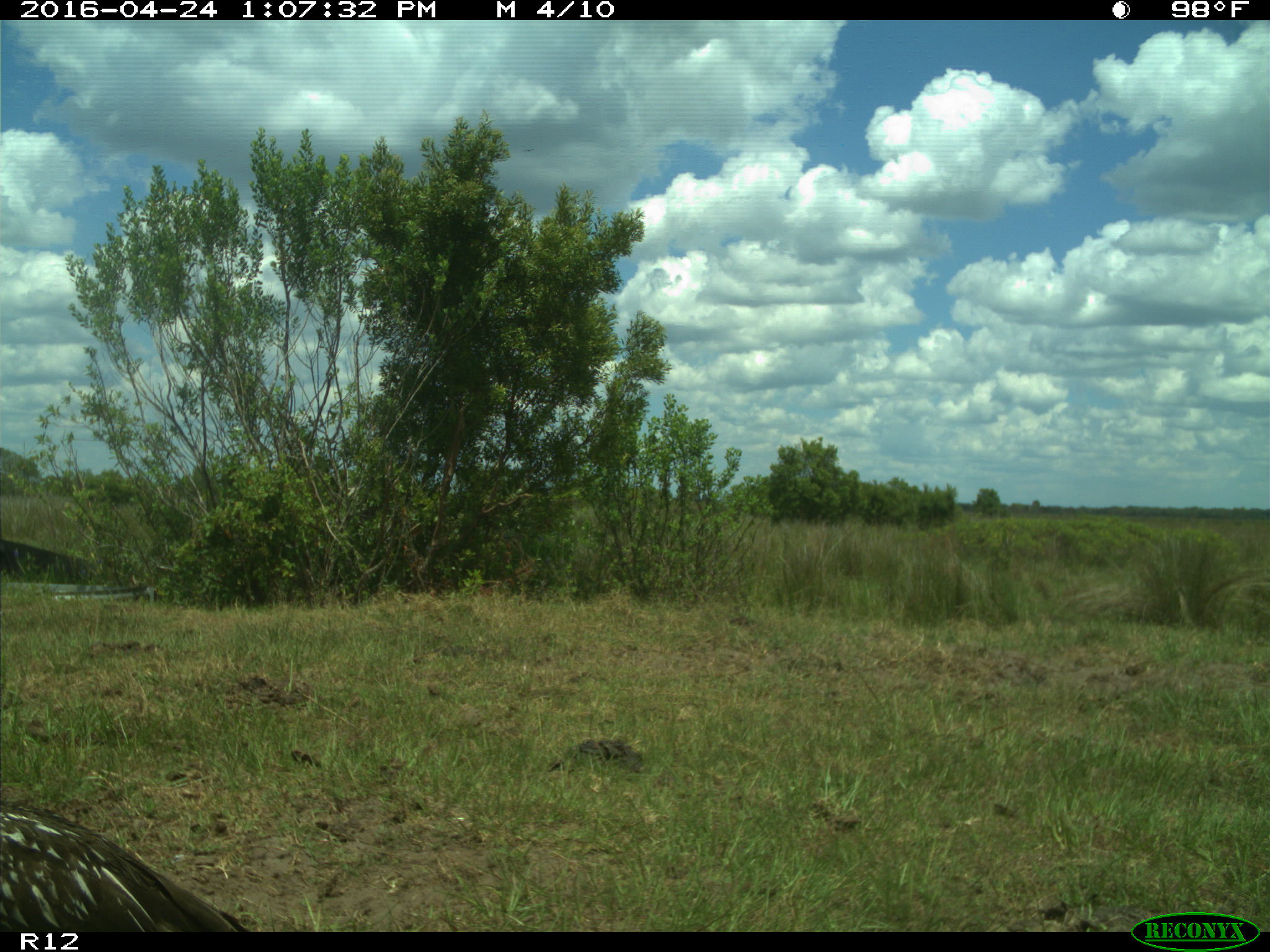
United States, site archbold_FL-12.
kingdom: Animalia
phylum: Chordata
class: Aves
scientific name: Aves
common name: birds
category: unidentified bird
Unidentified bird (birds) (Aves).